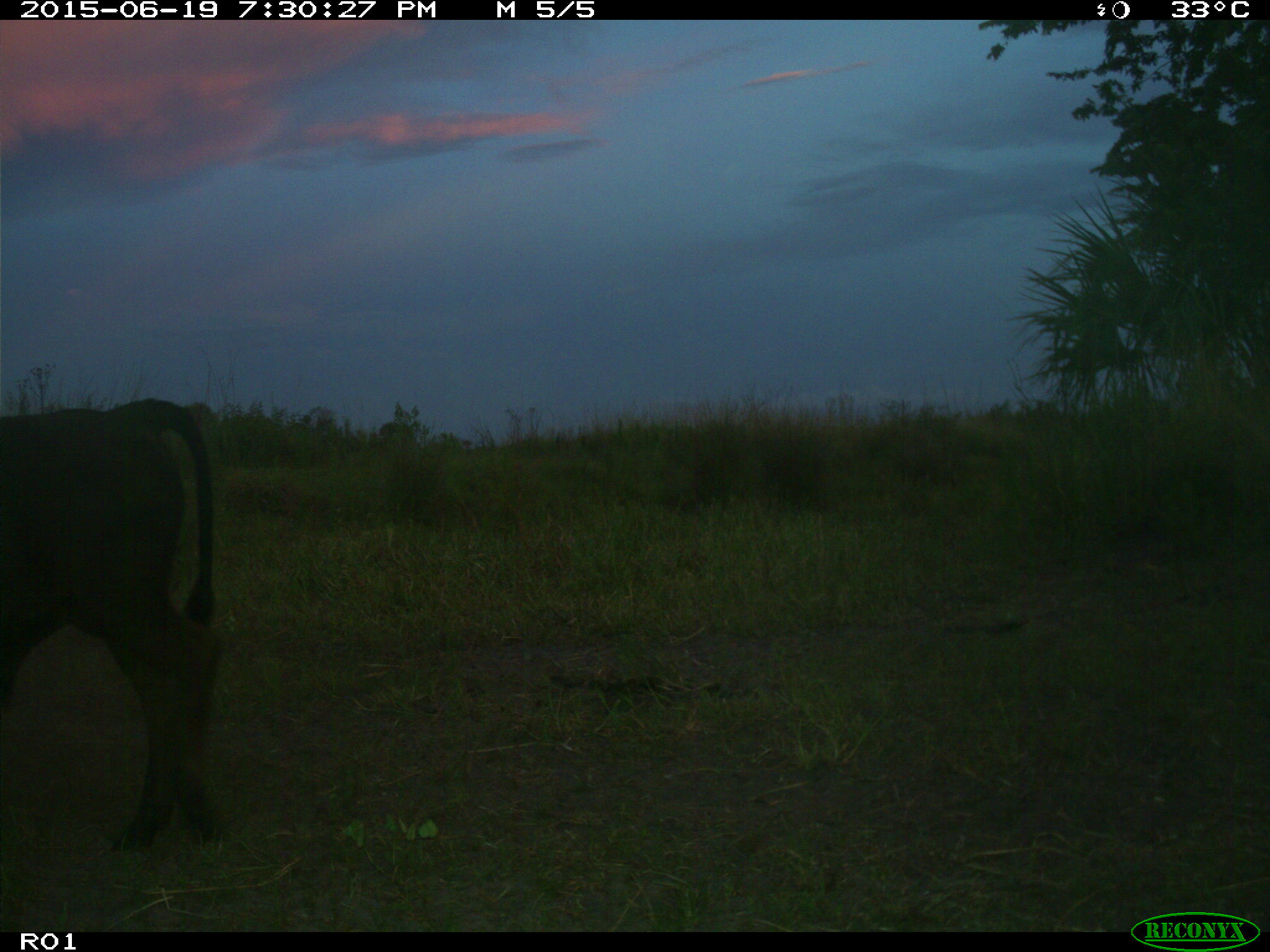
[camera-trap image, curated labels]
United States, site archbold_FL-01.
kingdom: Animalia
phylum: Chordata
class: Mammalia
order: Artiodactyla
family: Bovidae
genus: Bos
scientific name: Bos taurus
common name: domestic cow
Bos taurus (domestic cow).